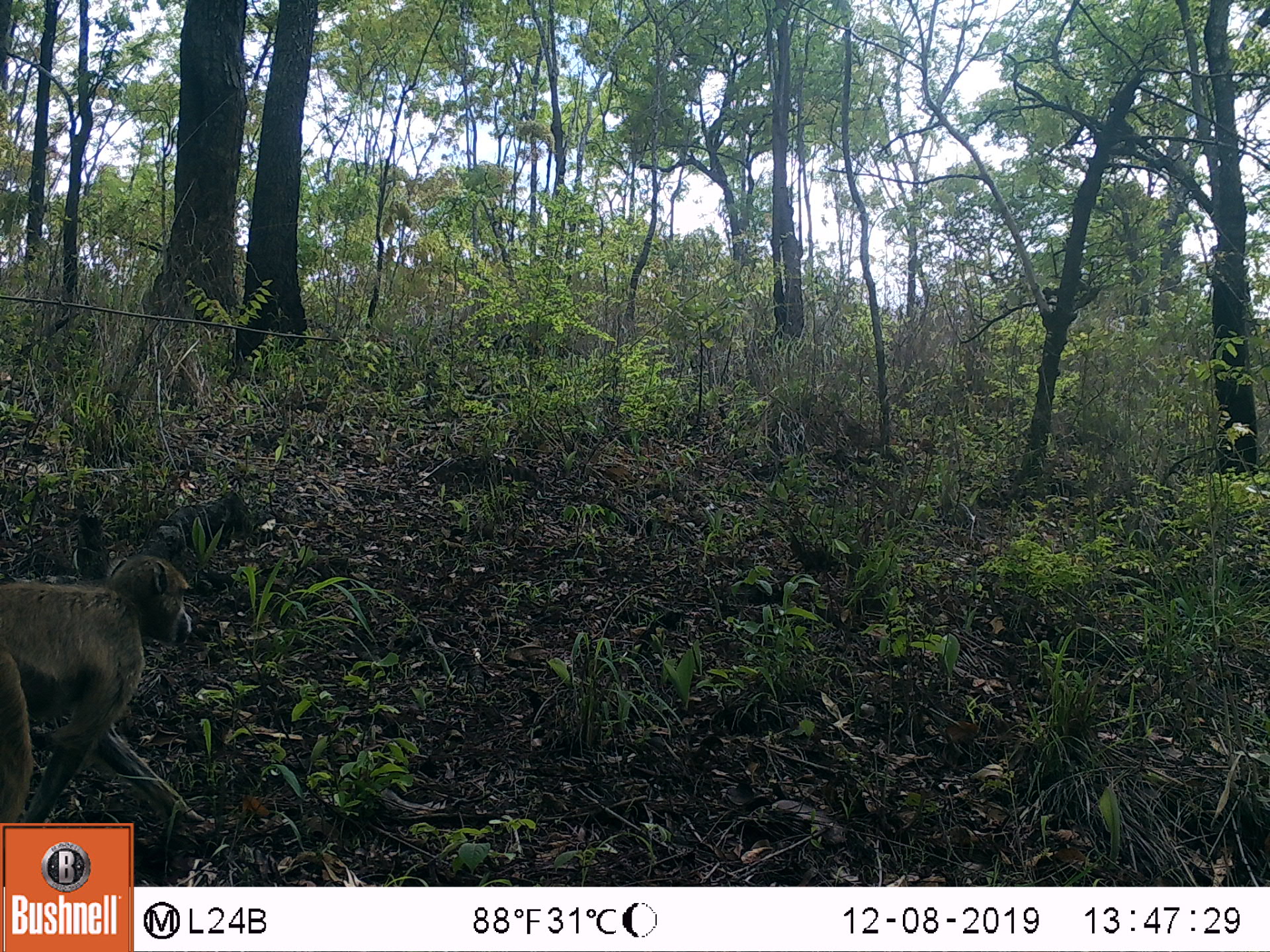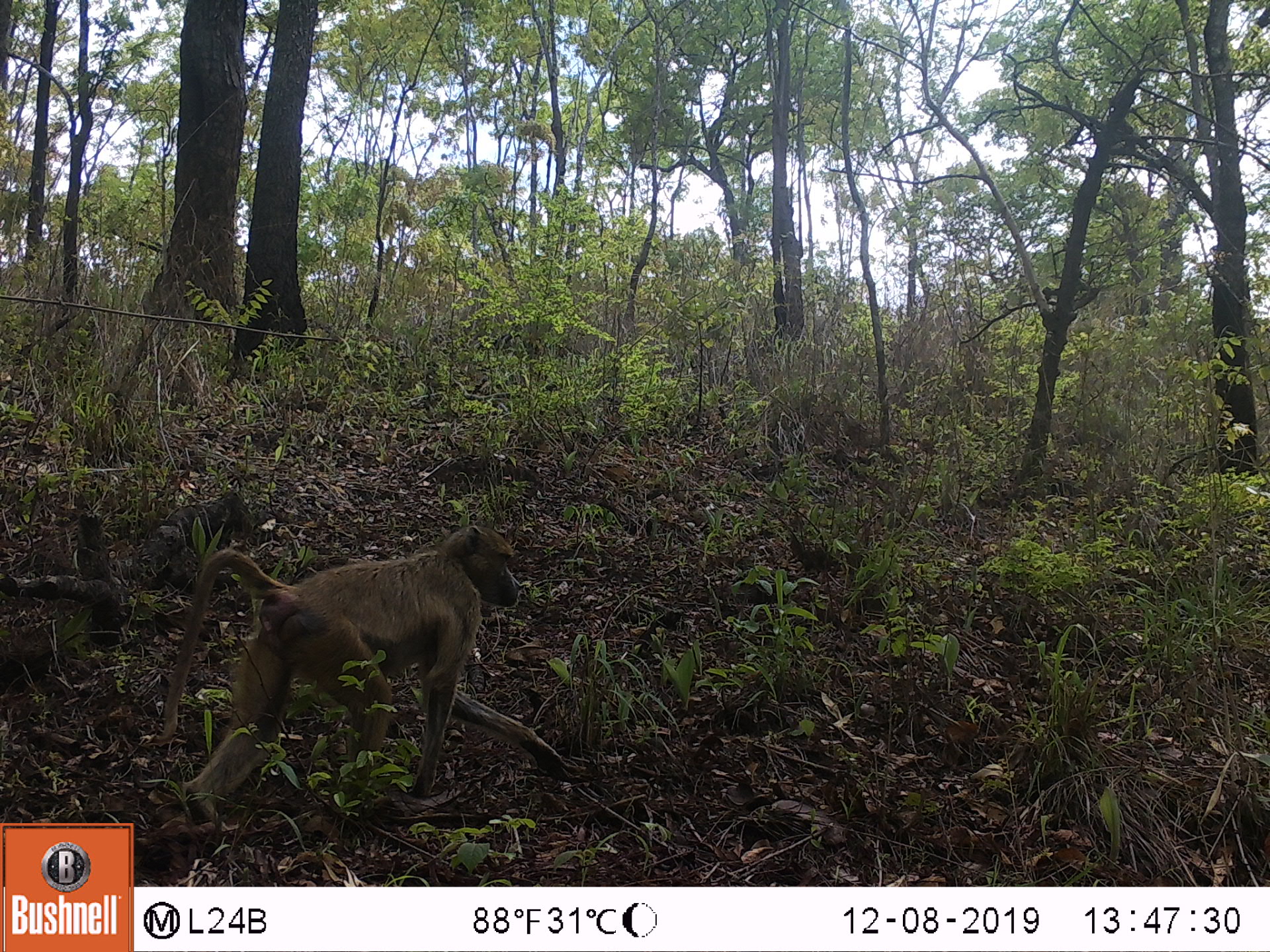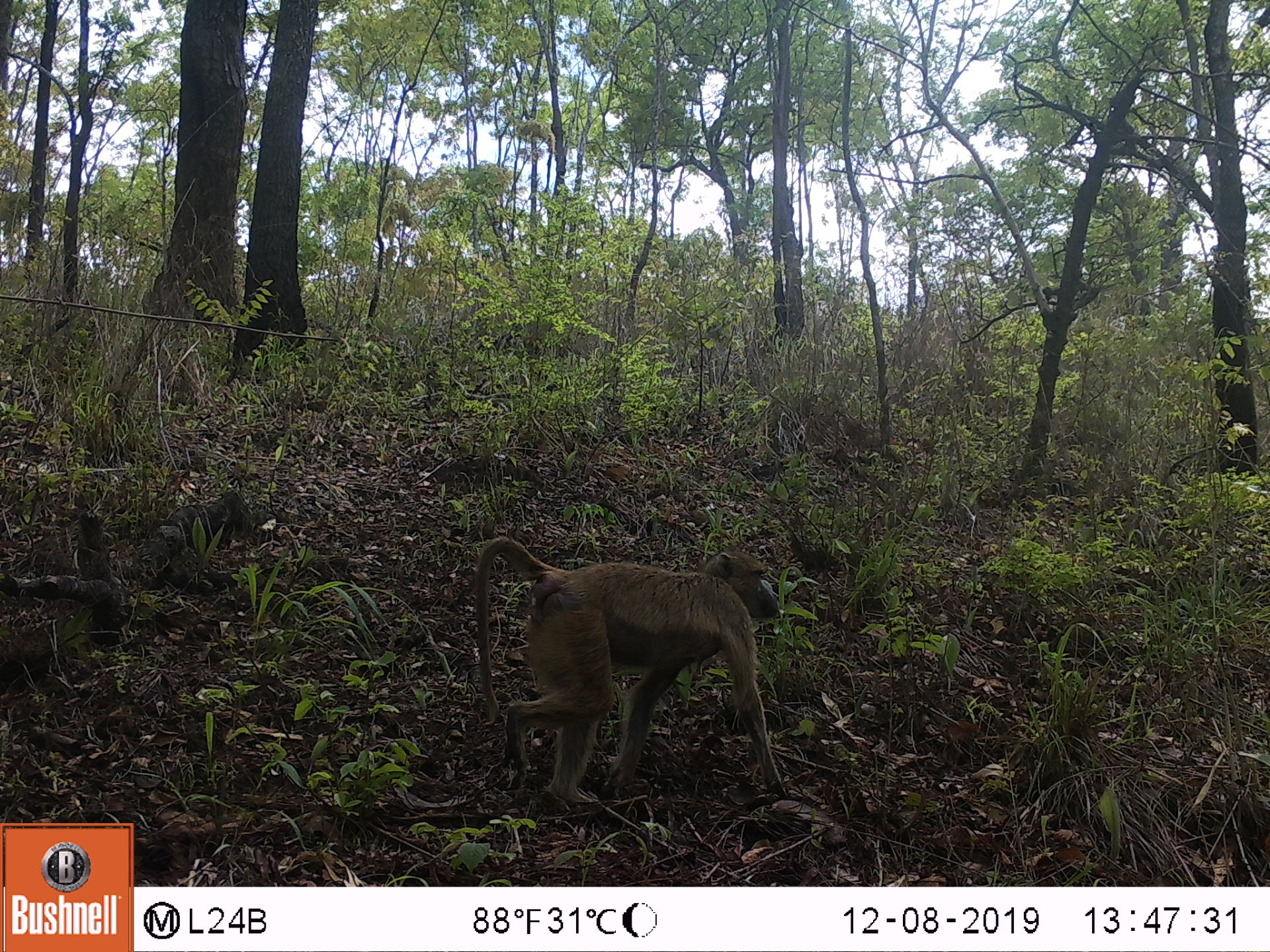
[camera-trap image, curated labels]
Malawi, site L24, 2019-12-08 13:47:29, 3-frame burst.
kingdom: Animalia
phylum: Chordata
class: Mammalia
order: Primates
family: Cercopithecidae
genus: Papio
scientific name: Papio cynocephalus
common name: yellow baboon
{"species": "yellow baboon (Papio cynocephalus)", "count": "1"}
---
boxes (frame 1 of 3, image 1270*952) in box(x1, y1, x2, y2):
yellow baboon: box(2, 553, 199, 819)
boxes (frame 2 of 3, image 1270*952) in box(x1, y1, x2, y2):
yellow baboon: box(150, 516, 570, 826)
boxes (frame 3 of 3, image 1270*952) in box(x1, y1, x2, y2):
yellow baboon: box(464, 530, 794, 803)